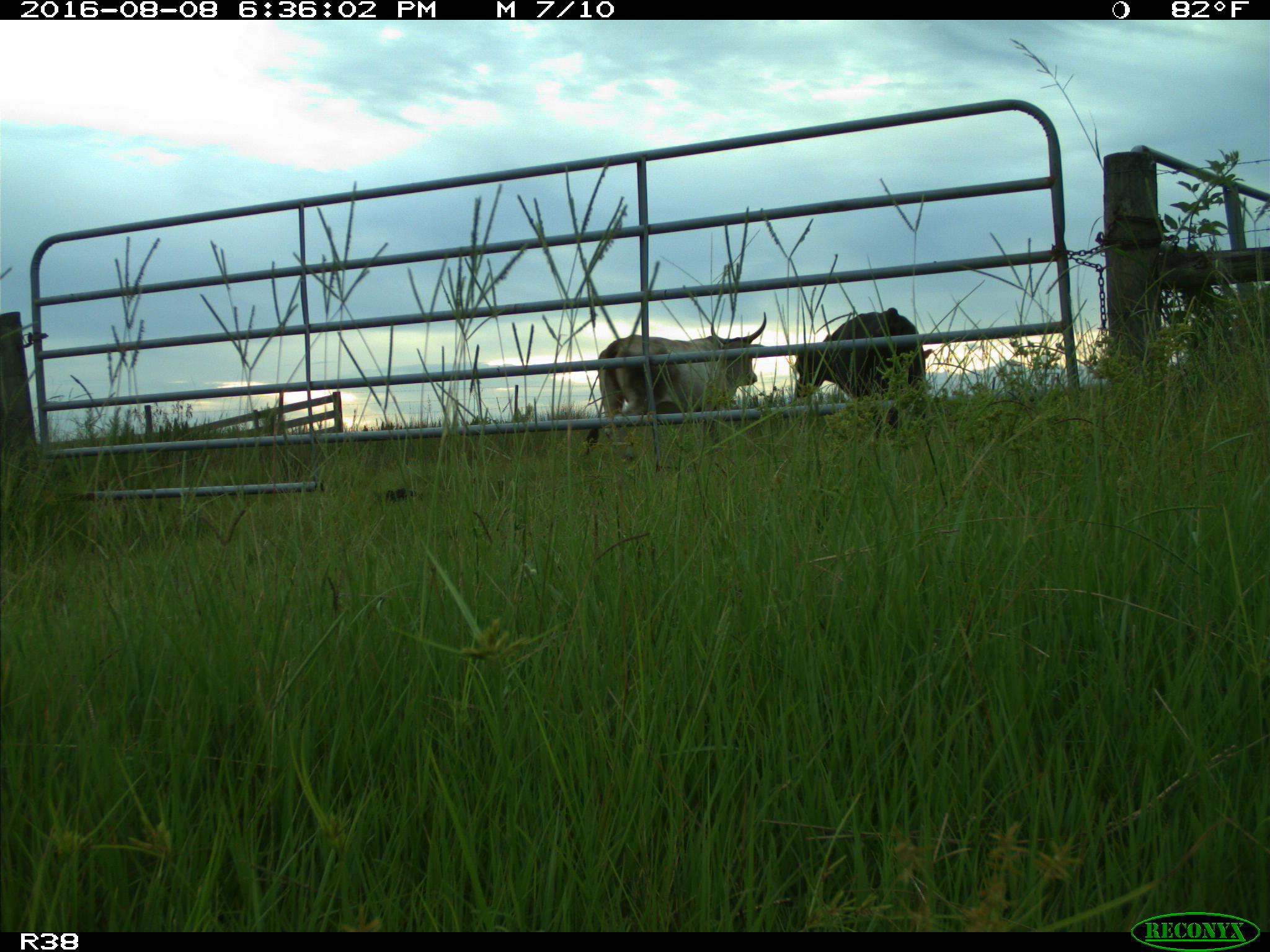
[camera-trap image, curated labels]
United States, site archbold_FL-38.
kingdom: Animalia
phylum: Chordata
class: Mammalia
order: Artiodactyla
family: Bovidae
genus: Bos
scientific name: Bos taurus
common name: domestic cow